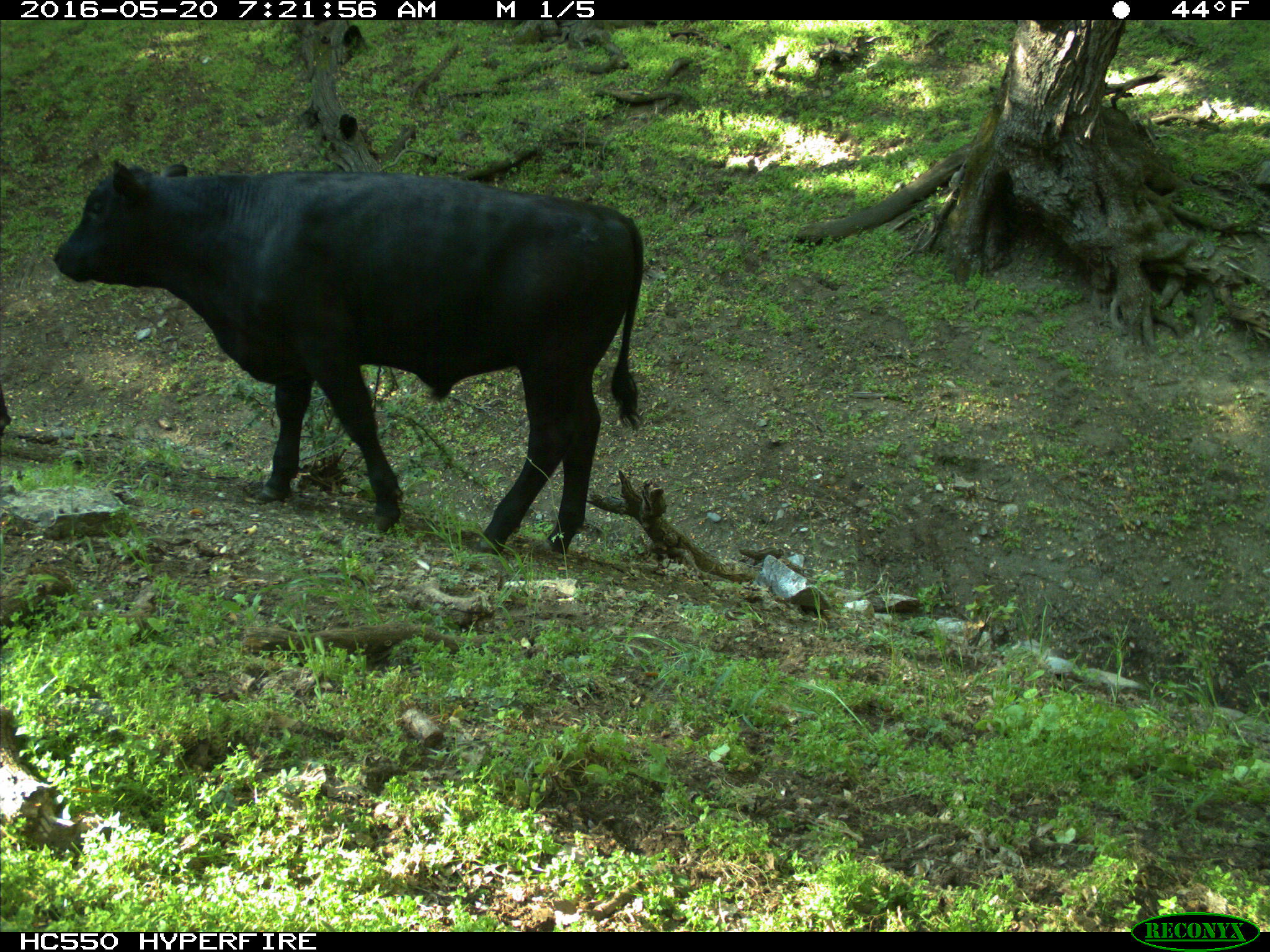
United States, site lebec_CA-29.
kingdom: Animalia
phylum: Chordata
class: Mammalia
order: Artiodactyla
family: Bovidae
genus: Bos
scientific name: Bos taurus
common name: domestic cow